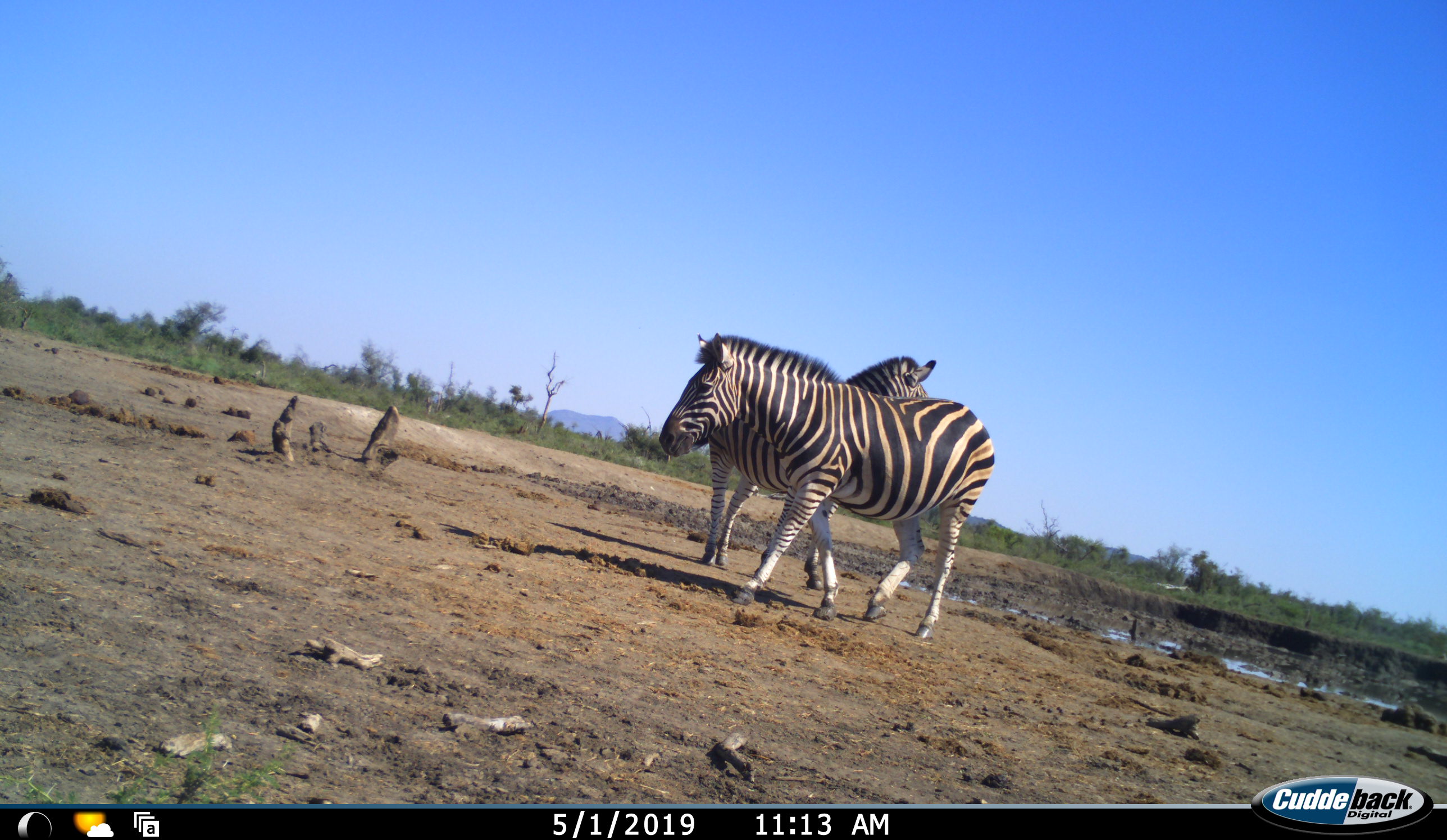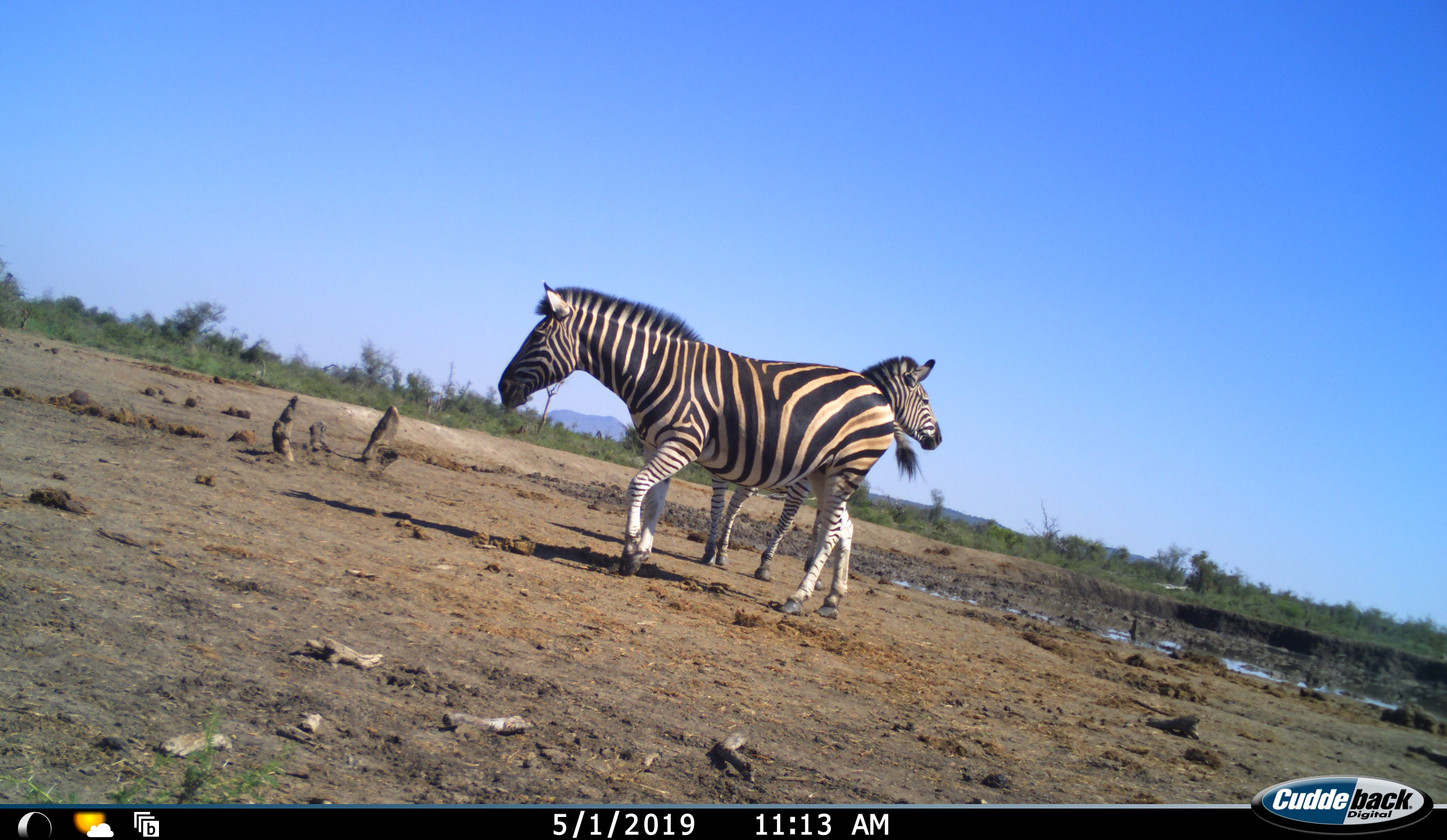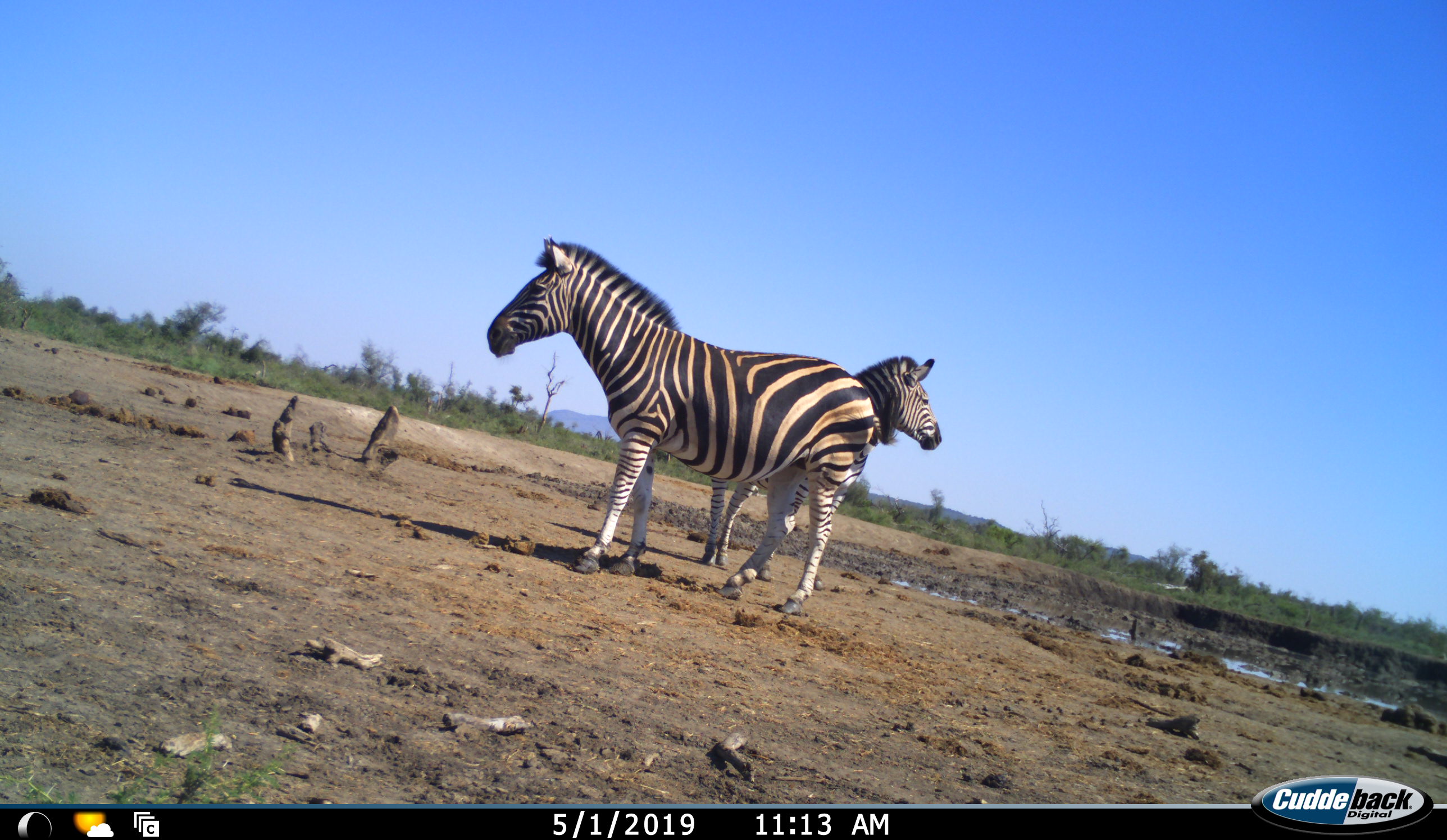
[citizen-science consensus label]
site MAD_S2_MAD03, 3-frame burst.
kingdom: Animalia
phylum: Chordata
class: Mammalia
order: Perissodactyla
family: Equidae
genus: Equus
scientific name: Equus quagga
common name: plains zebra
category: zebraplains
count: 2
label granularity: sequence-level